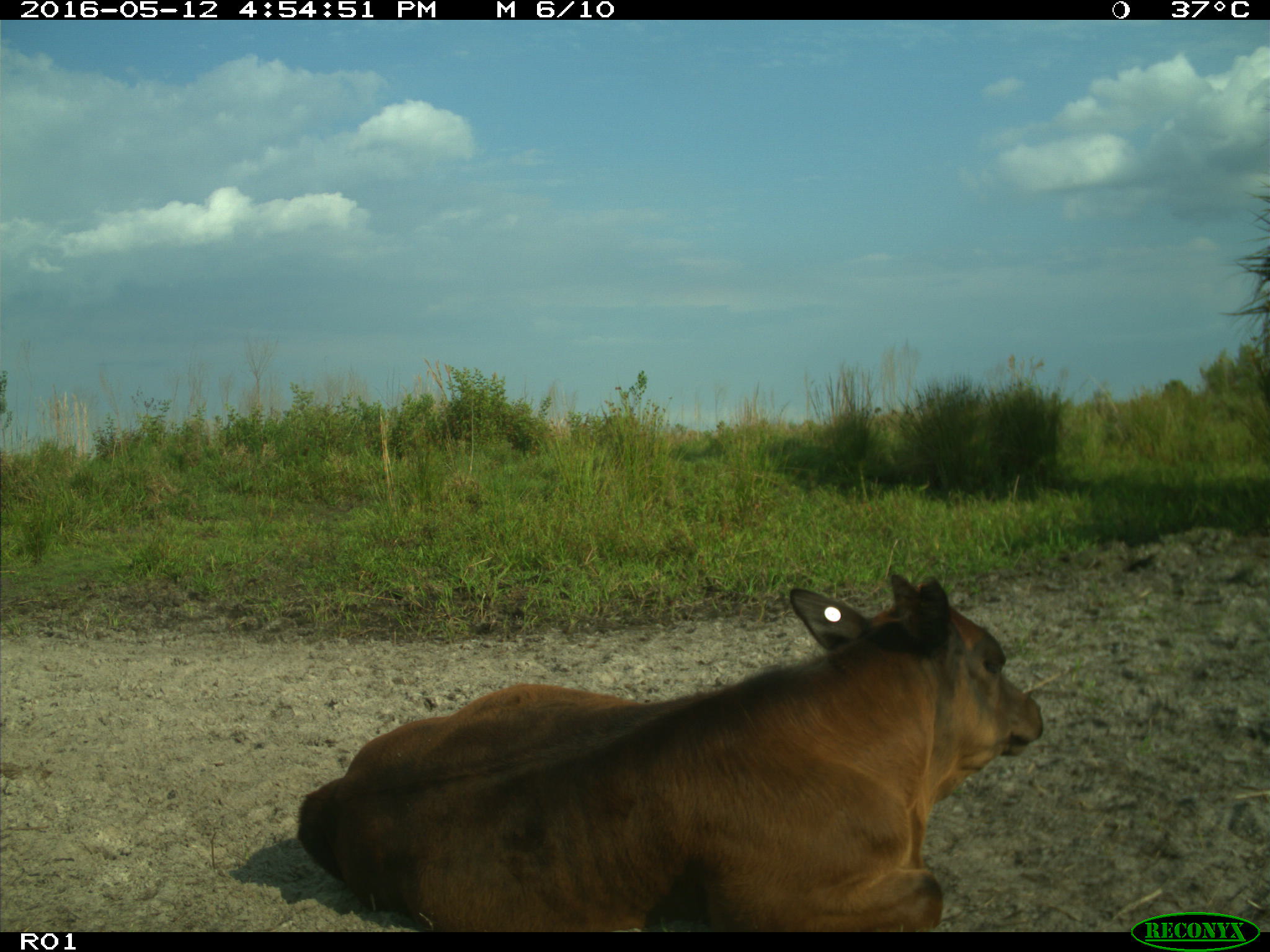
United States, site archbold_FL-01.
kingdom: Animalia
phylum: Chordata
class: Mammalia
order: Artiodactyla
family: Bovidae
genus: Bos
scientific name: Bos taurus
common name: domestic cow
Bos taurus (domestic cow).